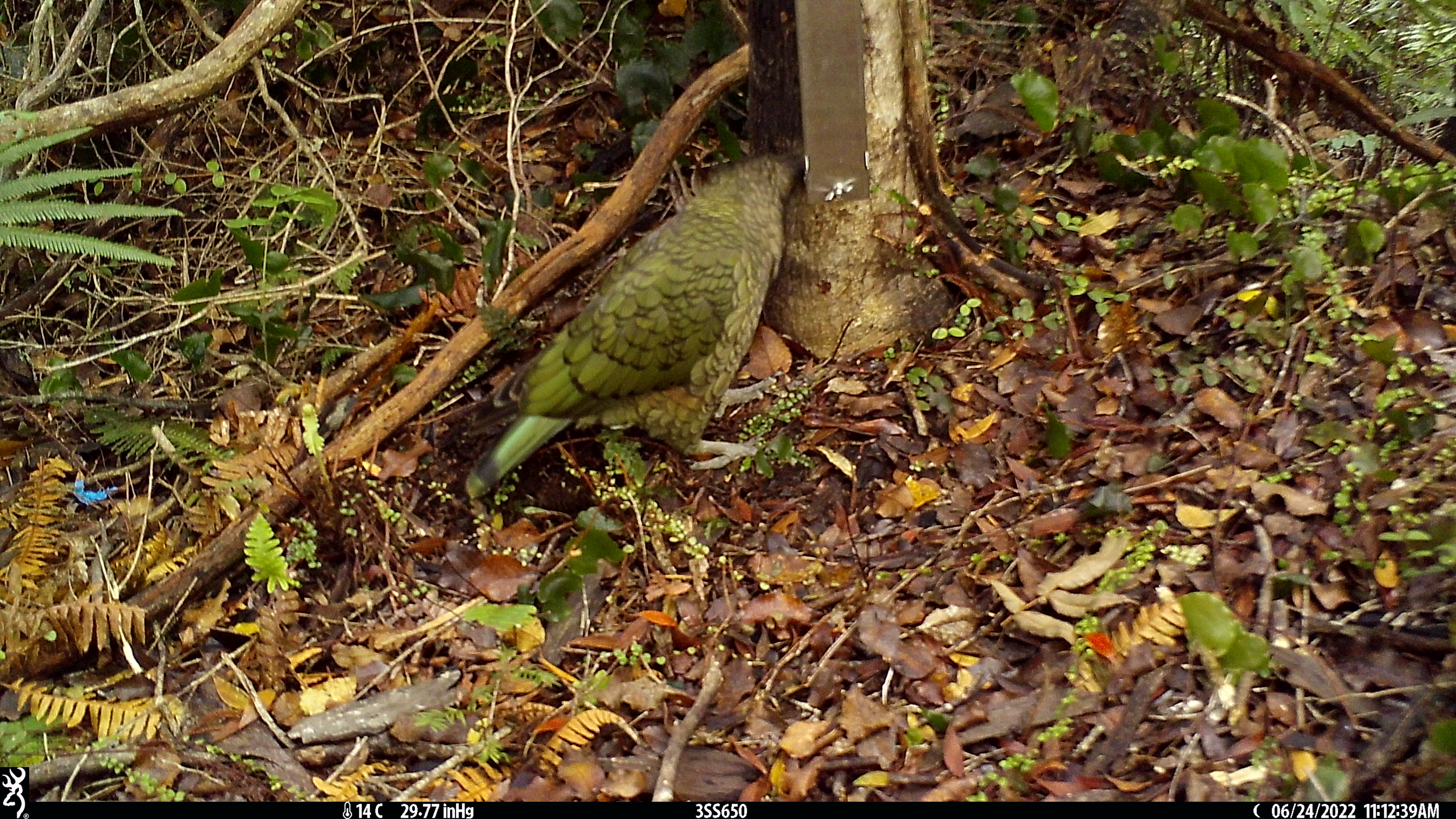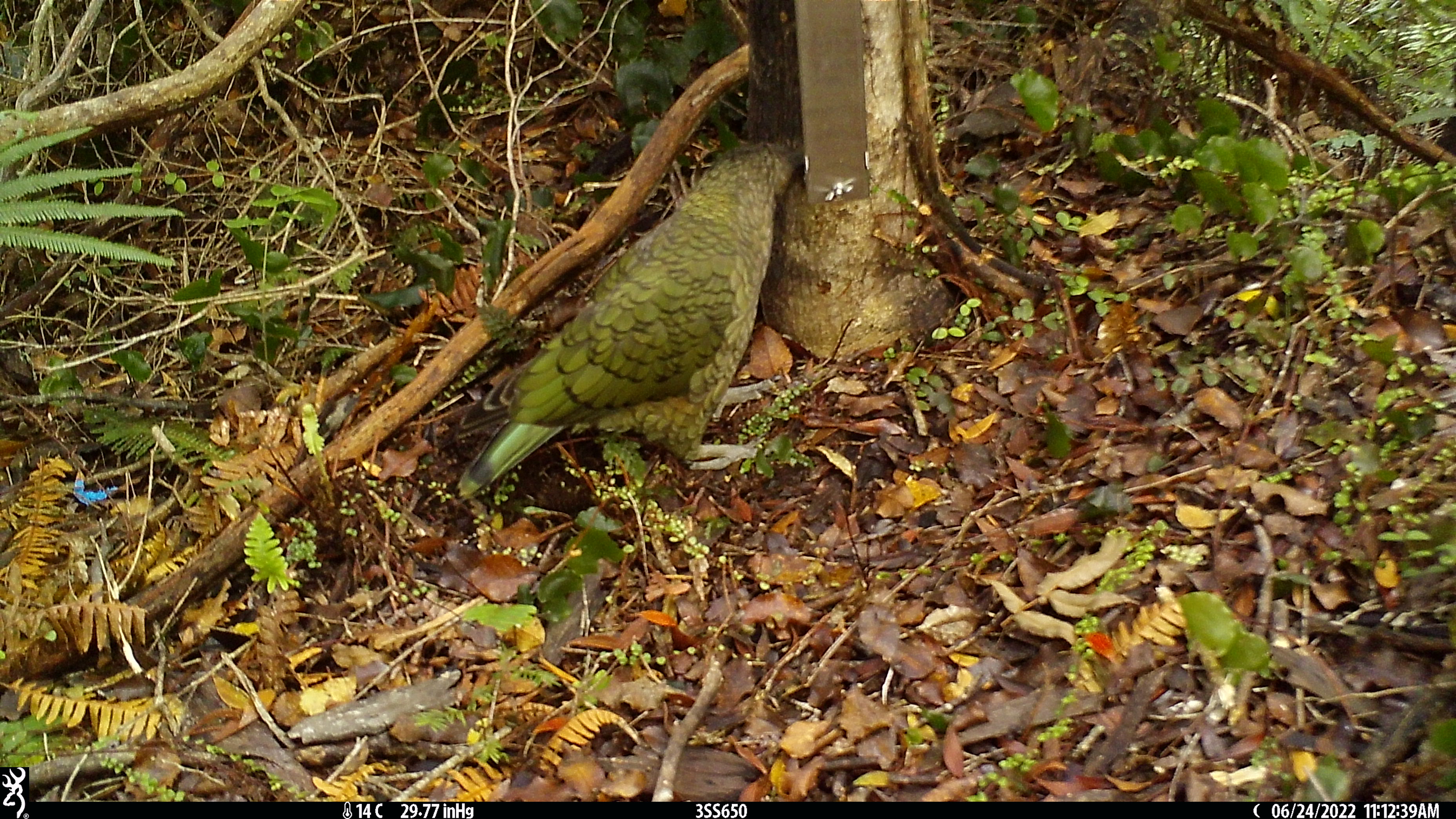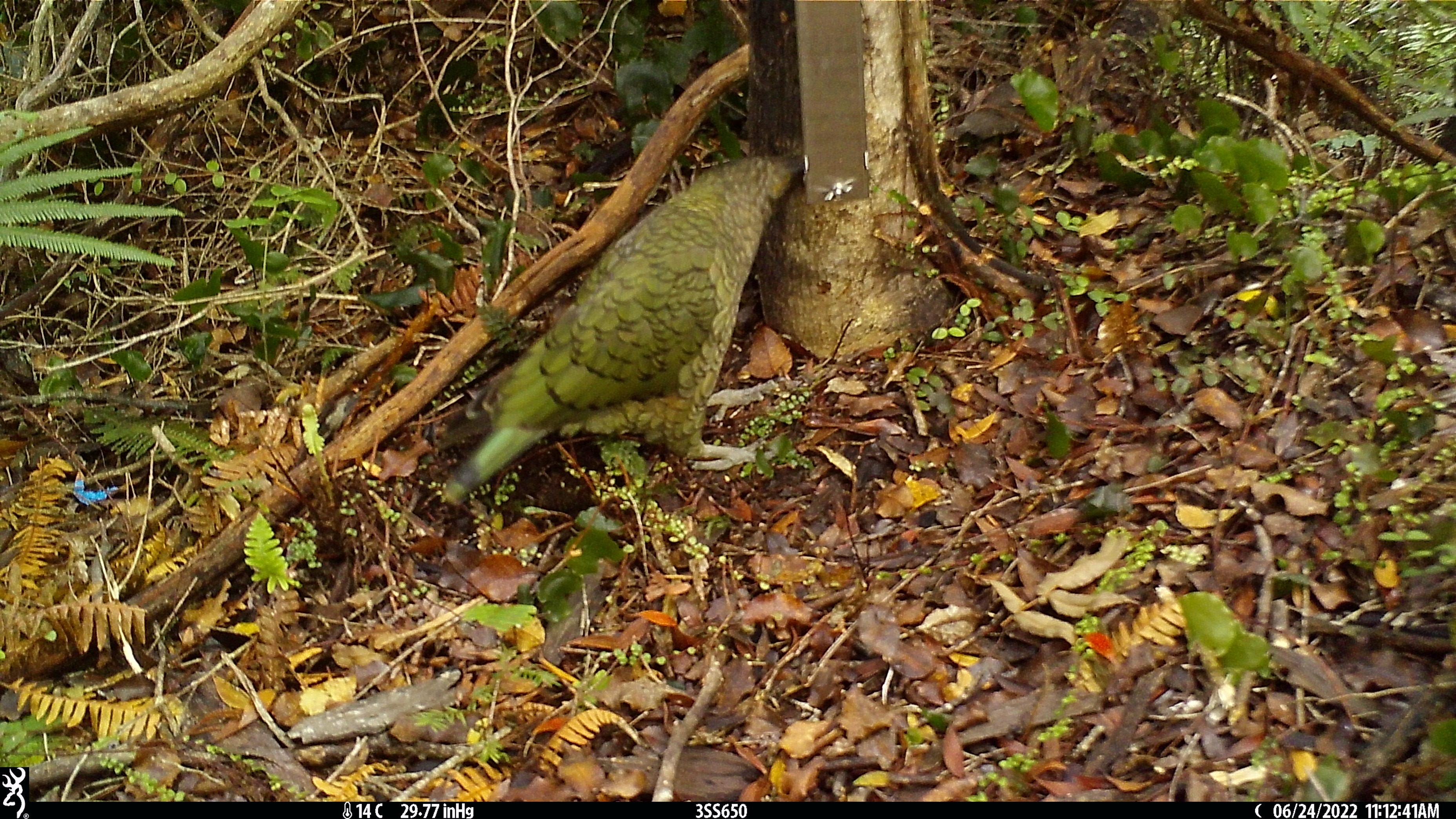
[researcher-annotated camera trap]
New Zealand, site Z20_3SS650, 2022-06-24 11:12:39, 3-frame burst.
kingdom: Animalia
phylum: Chordata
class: Aves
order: Psittaciformes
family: Strigopidae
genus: Nestor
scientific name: Nestor notabilis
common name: kea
Kea (Nestor notabilis).